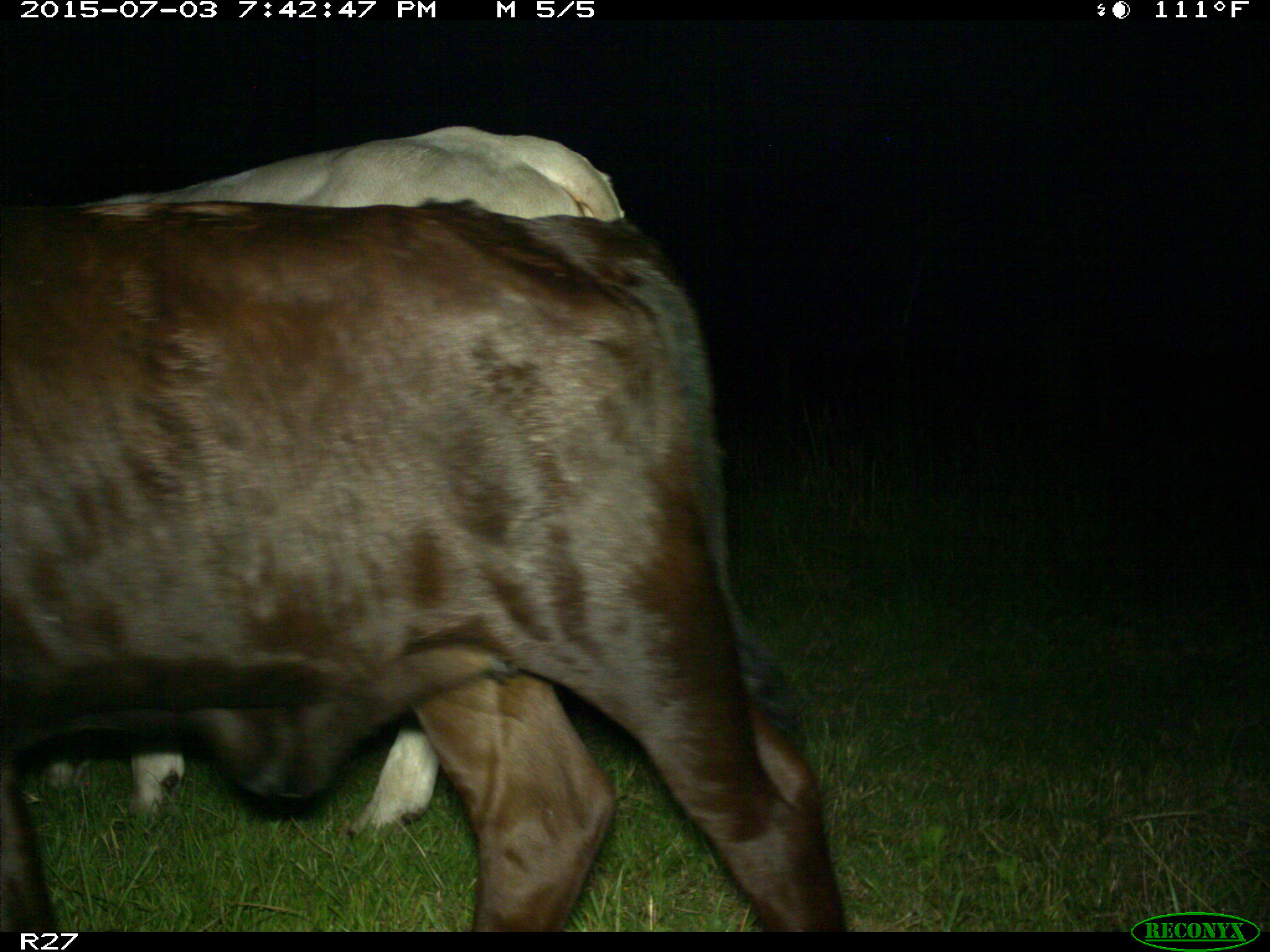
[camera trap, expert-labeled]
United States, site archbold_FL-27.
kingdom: Animalia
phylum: Chordata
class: Mammalia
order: Artiodactyla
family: Bovidae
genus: Bos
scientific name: Bos taurus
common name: domestic cow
Bos taurus (domestic cow).